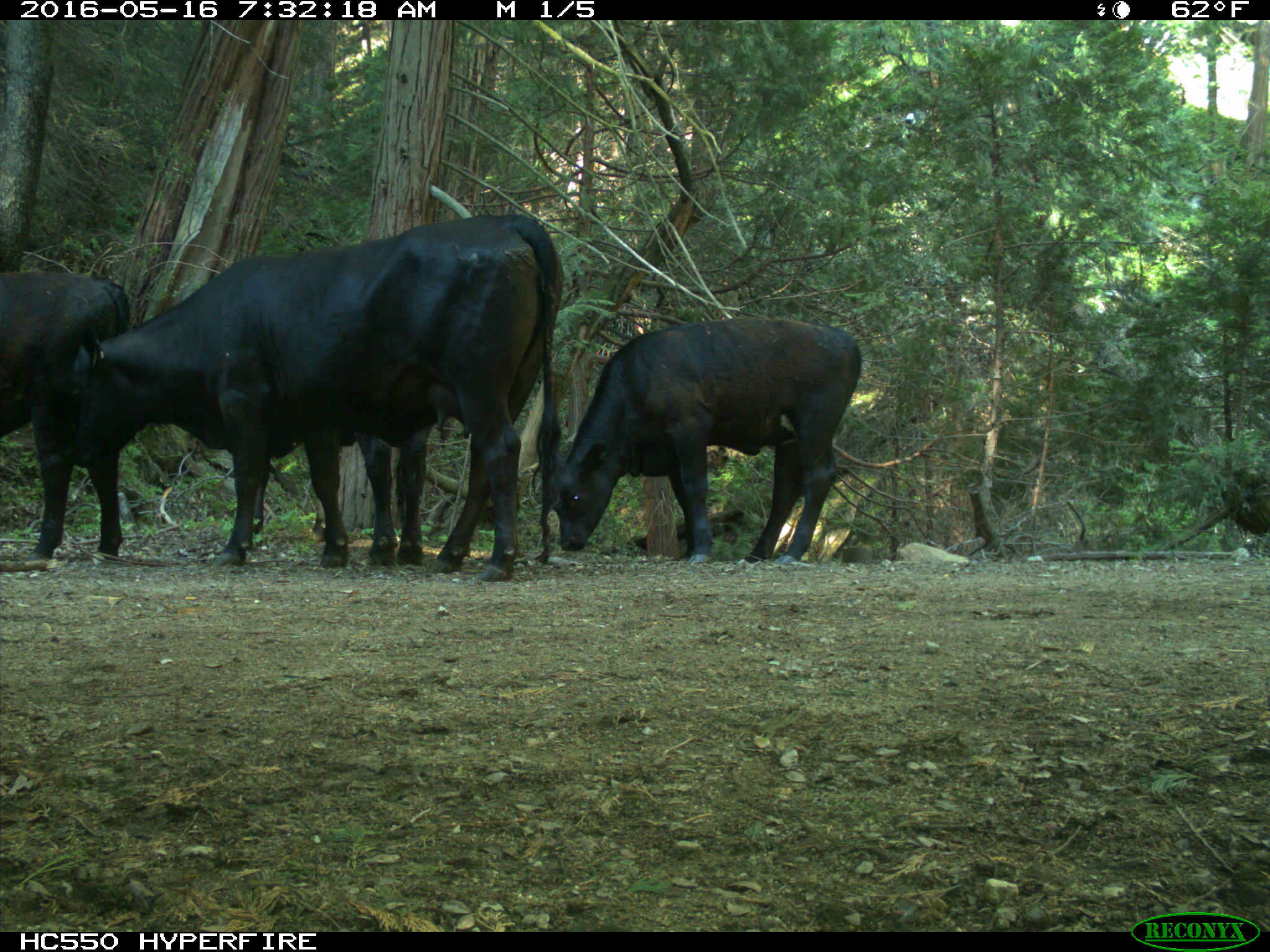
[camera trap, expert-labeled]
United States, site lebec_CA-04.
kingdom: Animalia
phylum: Chordata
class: Mammalia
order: Artiodactyla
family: Bovidae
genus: Bos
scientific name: Bos taurus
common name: domestic cow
Bos taurus (domestic cow).